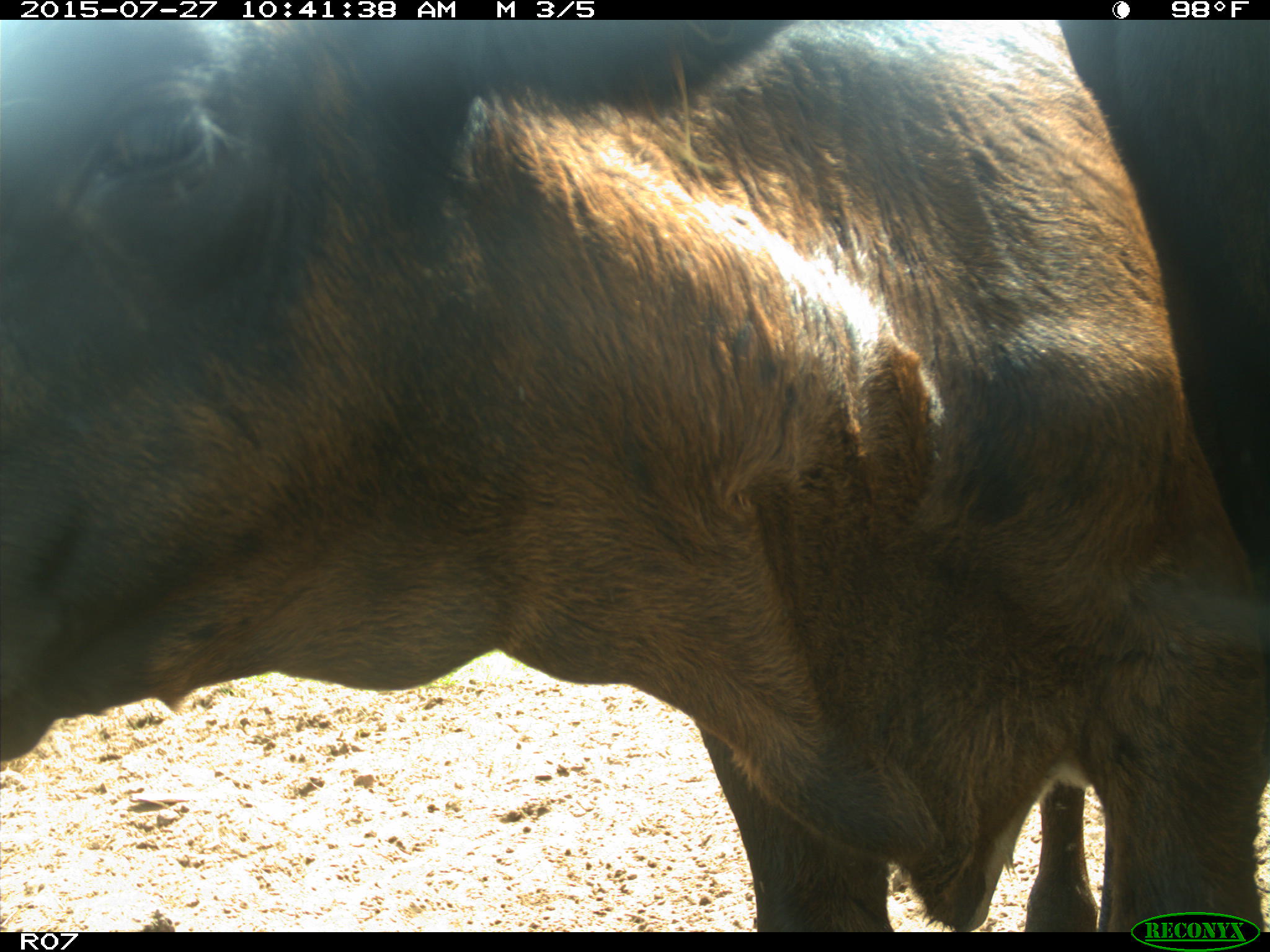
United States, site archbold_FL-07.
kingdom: Animalia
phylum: Chordata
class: Mammalia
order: Artiodactyla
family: Bovidae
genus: Bos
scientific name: Bos taurus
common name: domestic cow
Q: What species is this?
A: Bos taurus (domestic cow).